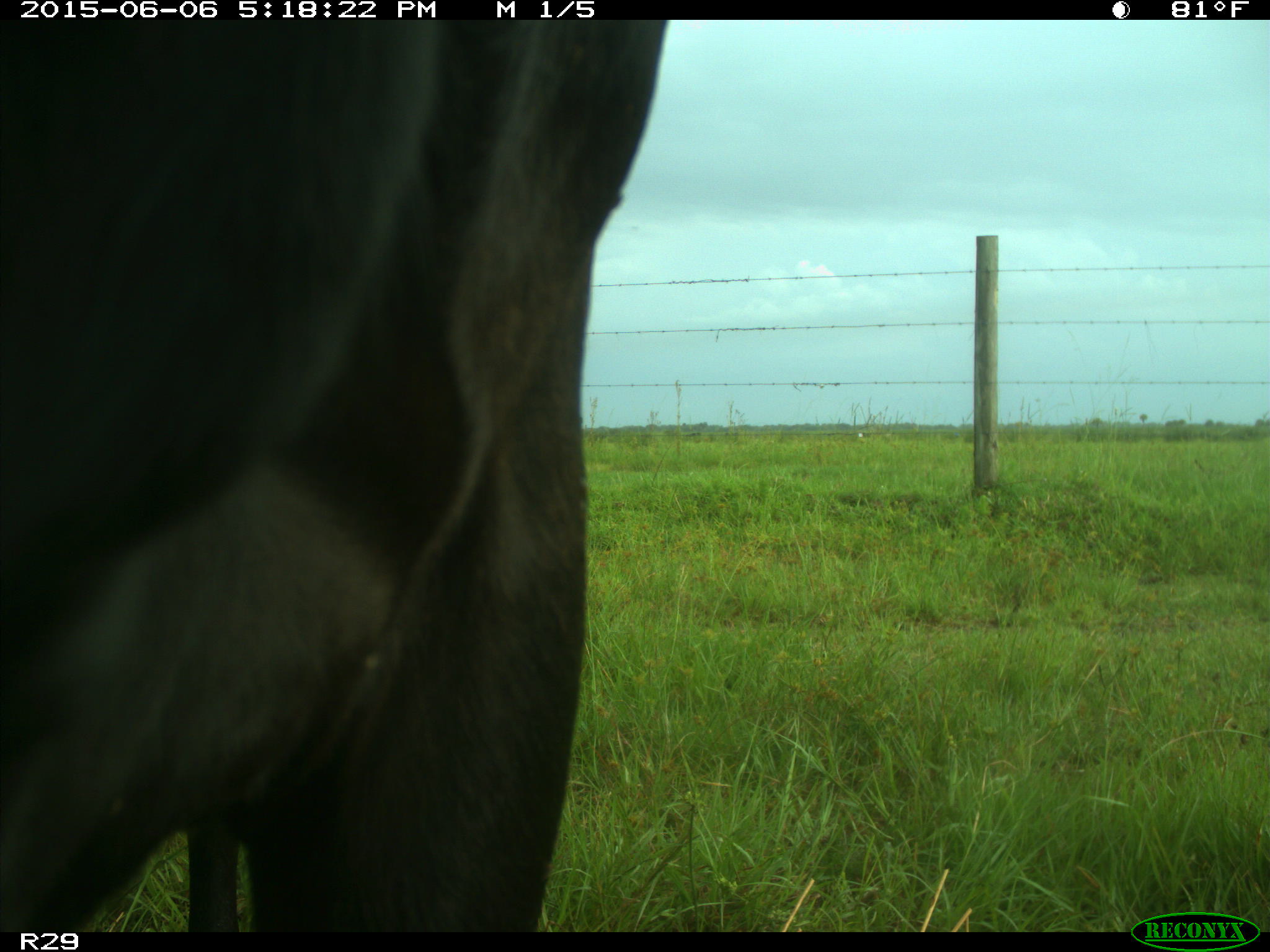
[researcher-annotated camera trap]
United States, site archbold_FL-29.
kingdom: Animalia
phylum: Chordata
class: Mammalia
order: Artiodactyla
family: Bovidae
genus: Bos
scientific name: Bos taurus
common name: domestic cow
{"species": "Bos taurus (domestic cow)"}